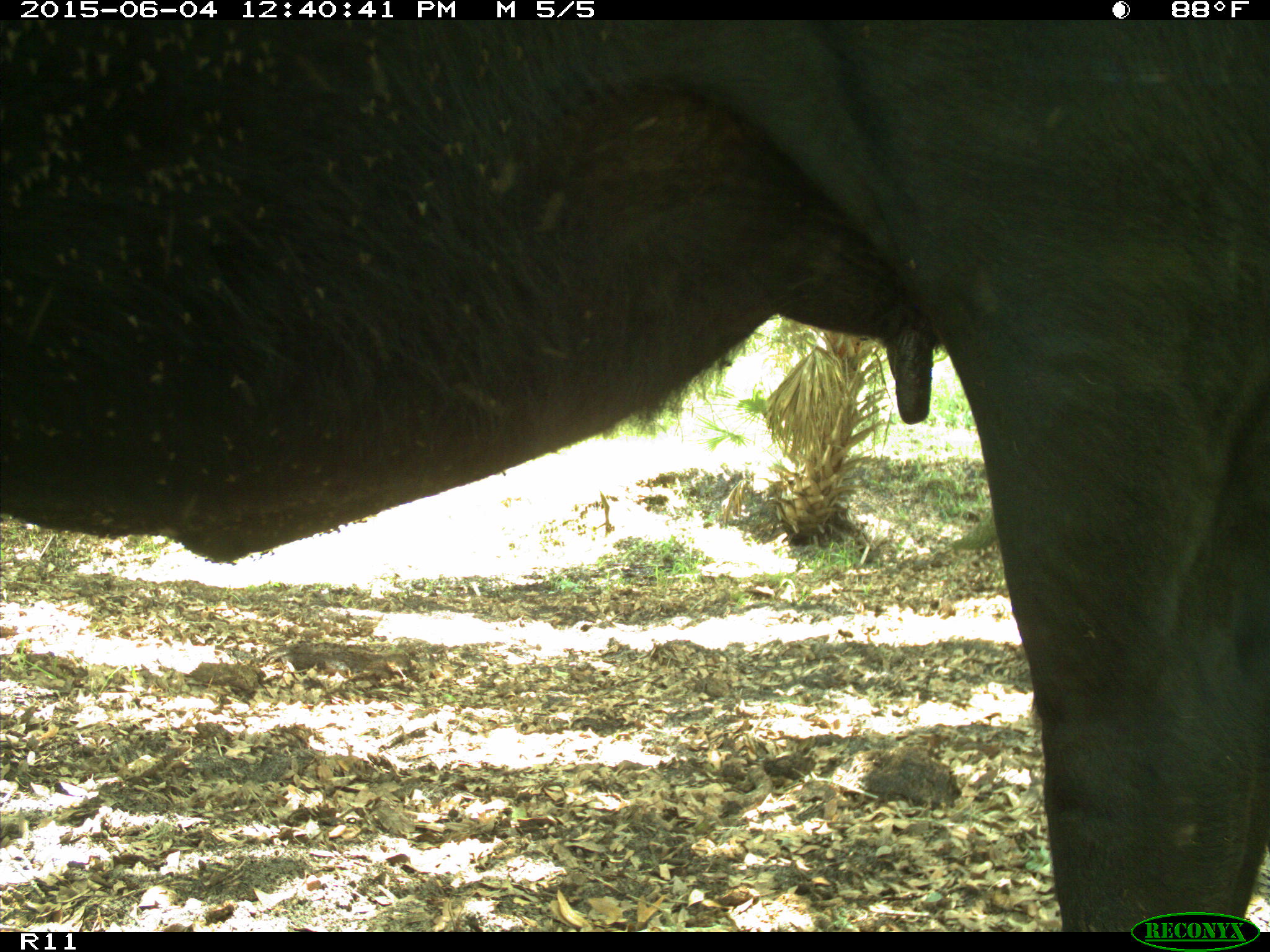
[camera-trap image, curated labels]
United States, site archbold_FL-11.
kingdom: Animalia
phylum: Chordata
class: Mammalia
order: Artiodactyla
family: Bovidae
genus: Bos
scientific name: Bos taurus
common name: domestic cow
Bos taurus (domestic cow).